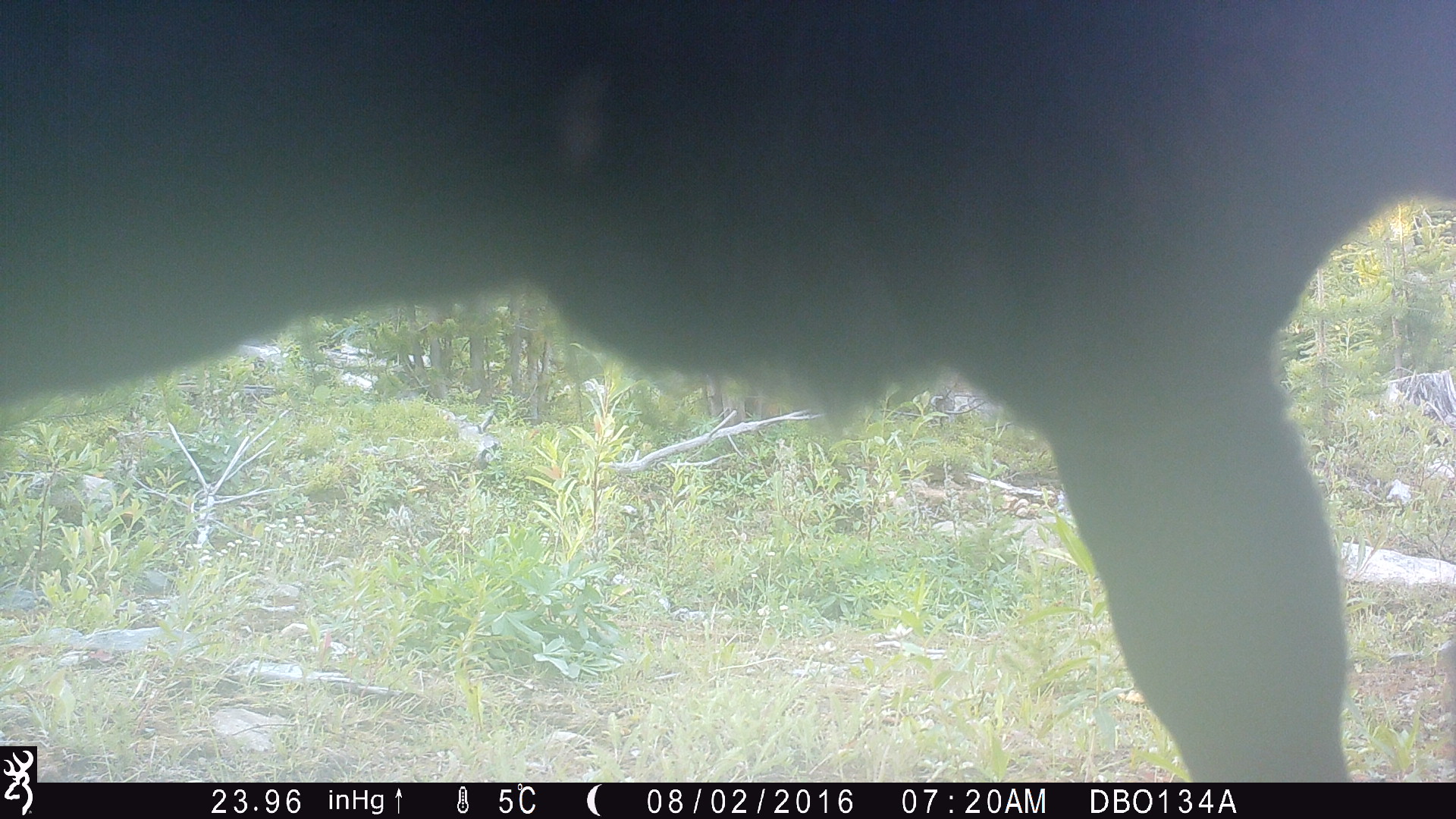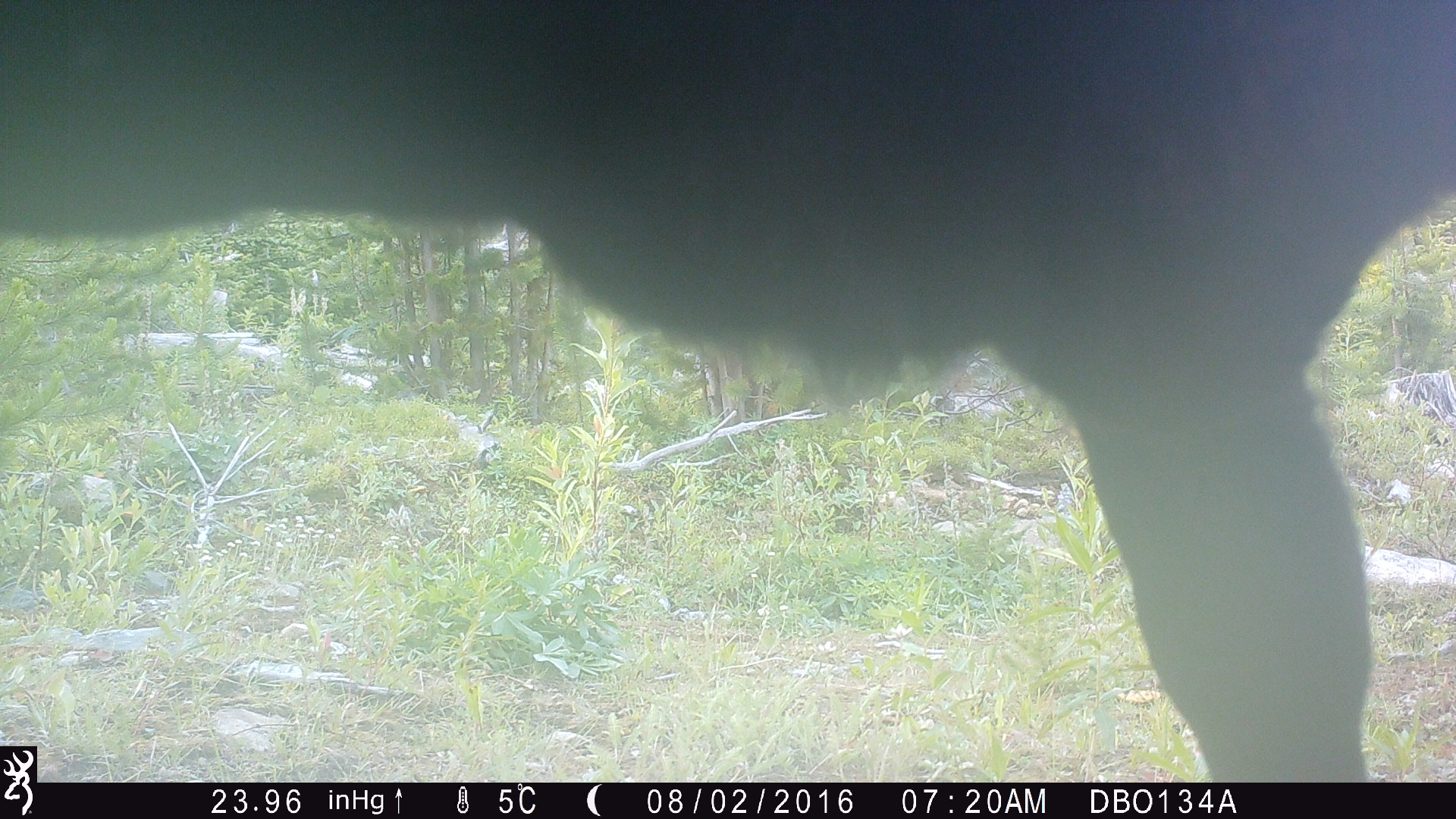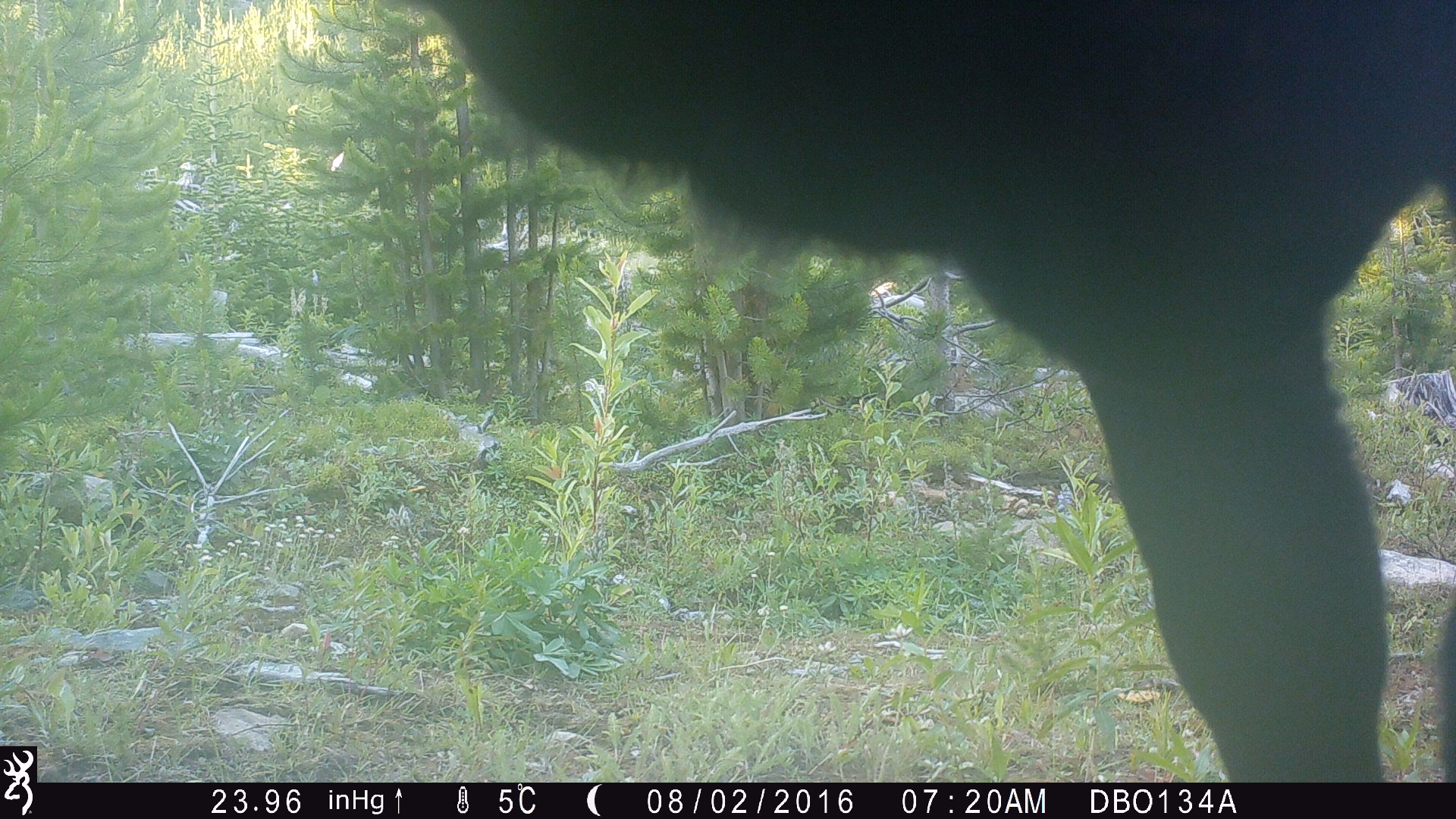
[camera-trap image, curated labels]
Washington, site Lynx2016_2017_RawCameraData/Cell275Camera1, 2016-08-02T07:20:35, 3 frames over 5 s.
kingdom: Animalia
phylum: Chordata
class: Mammalia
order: Artiodactyla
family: Bovidae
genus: Bos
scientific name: Bos taurus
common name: domestic cattle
Domestic cattle (Bos taurus). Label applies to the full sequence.